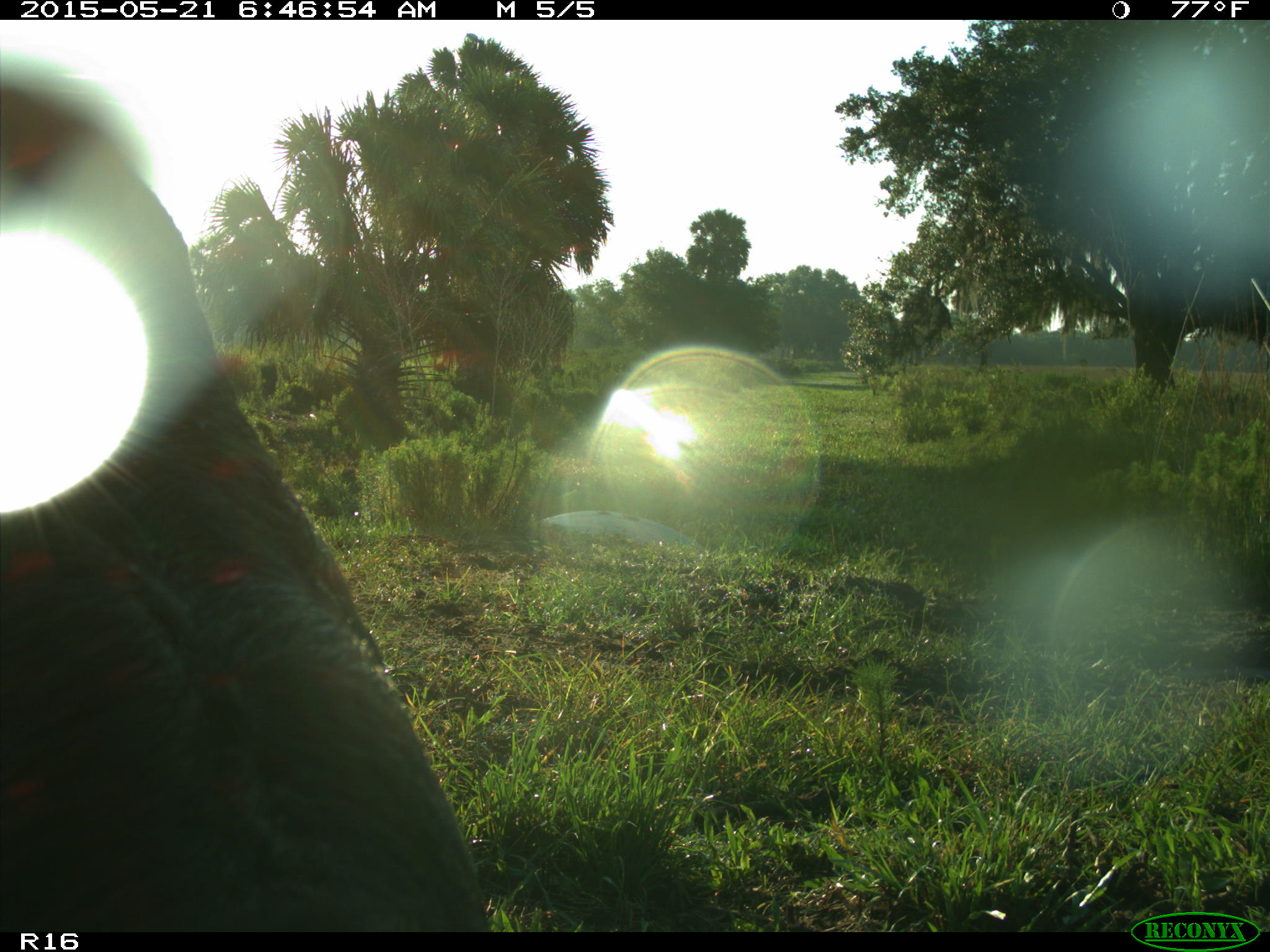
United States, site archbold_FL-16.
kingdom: Animalia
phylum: Chordata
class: Mammalia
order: Artiodactyla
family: Bovidae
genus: Bos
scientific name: Bos taurus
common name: domestic cow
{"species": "Bos taurus (domestic cow)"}